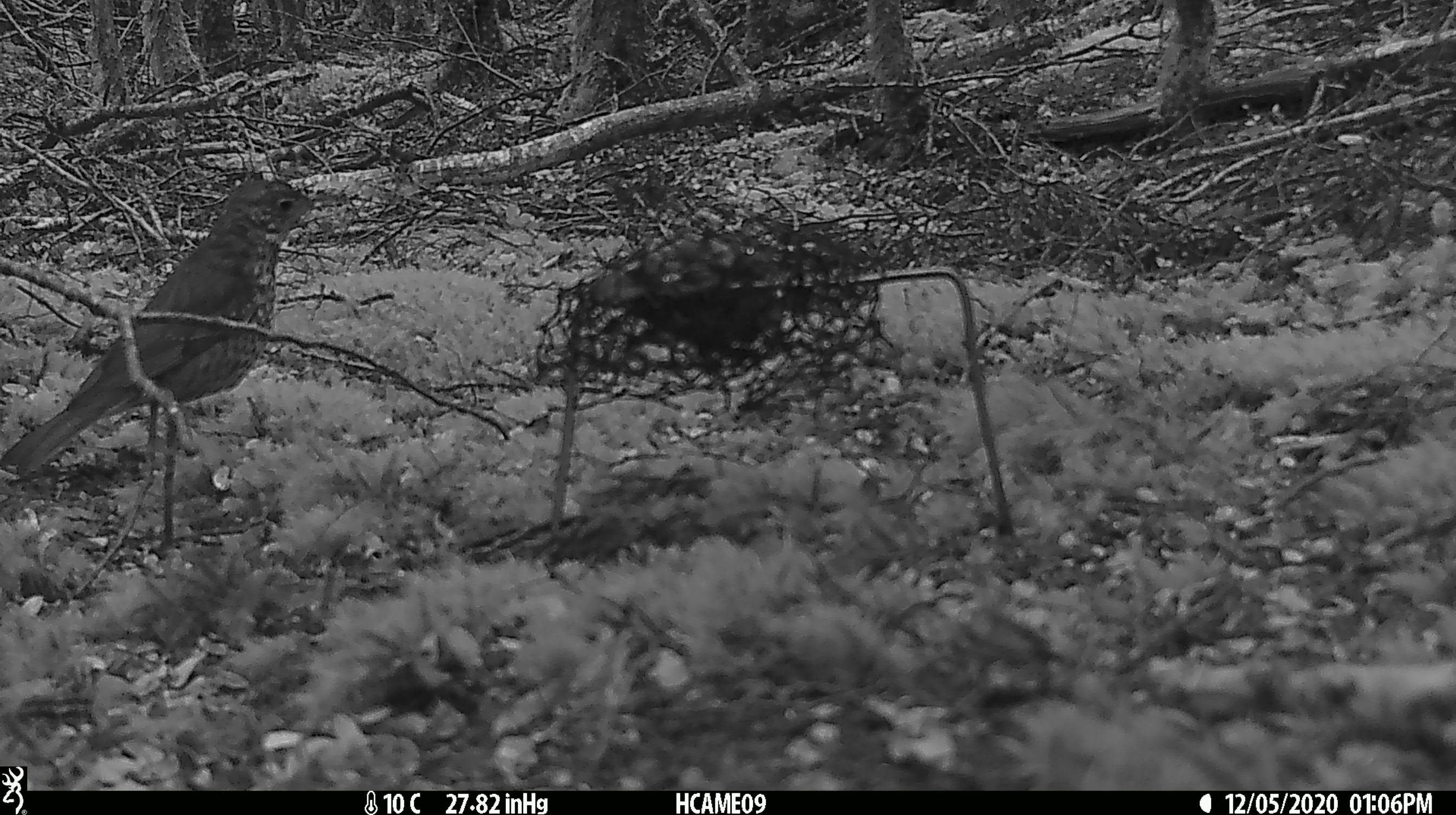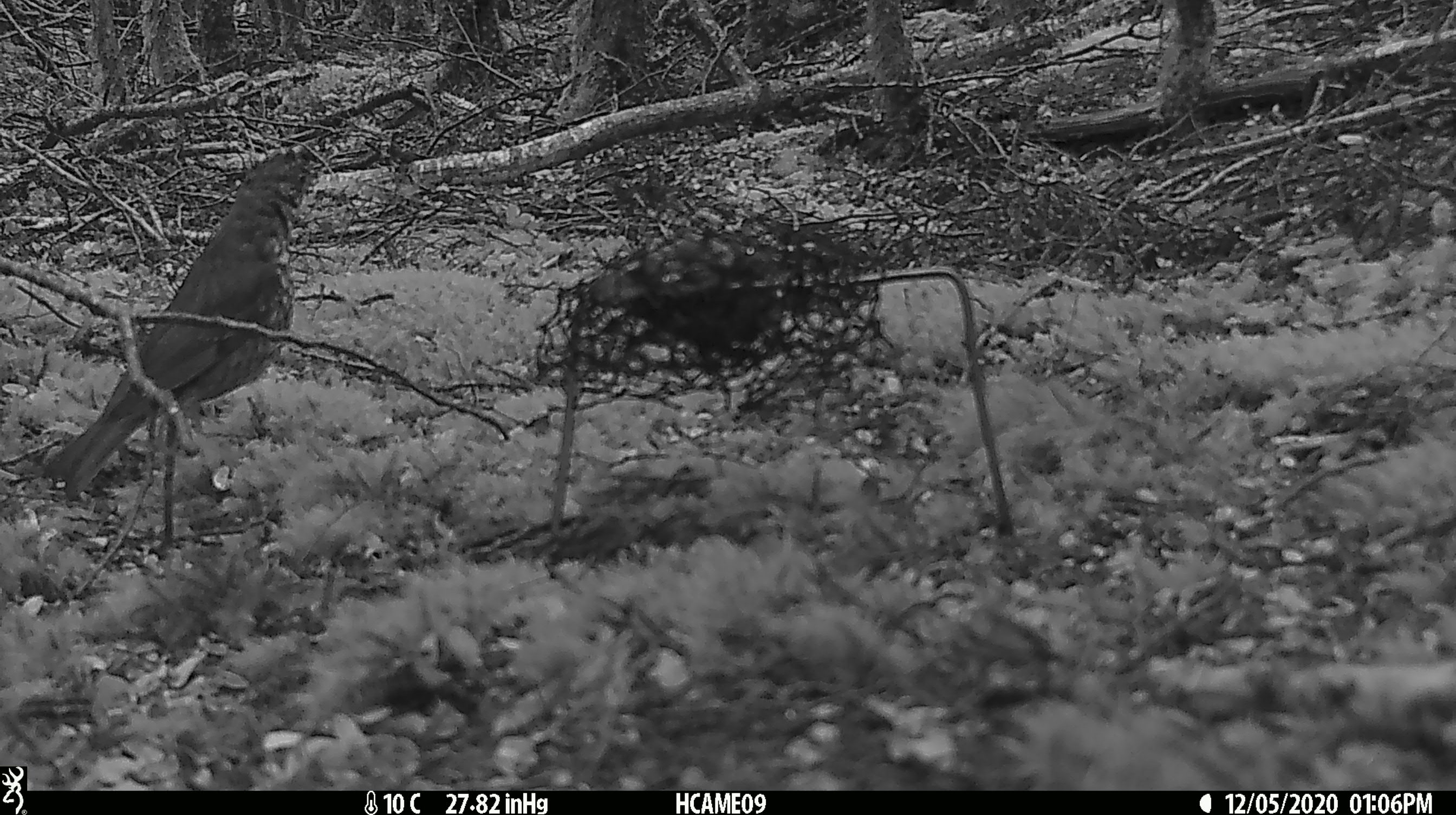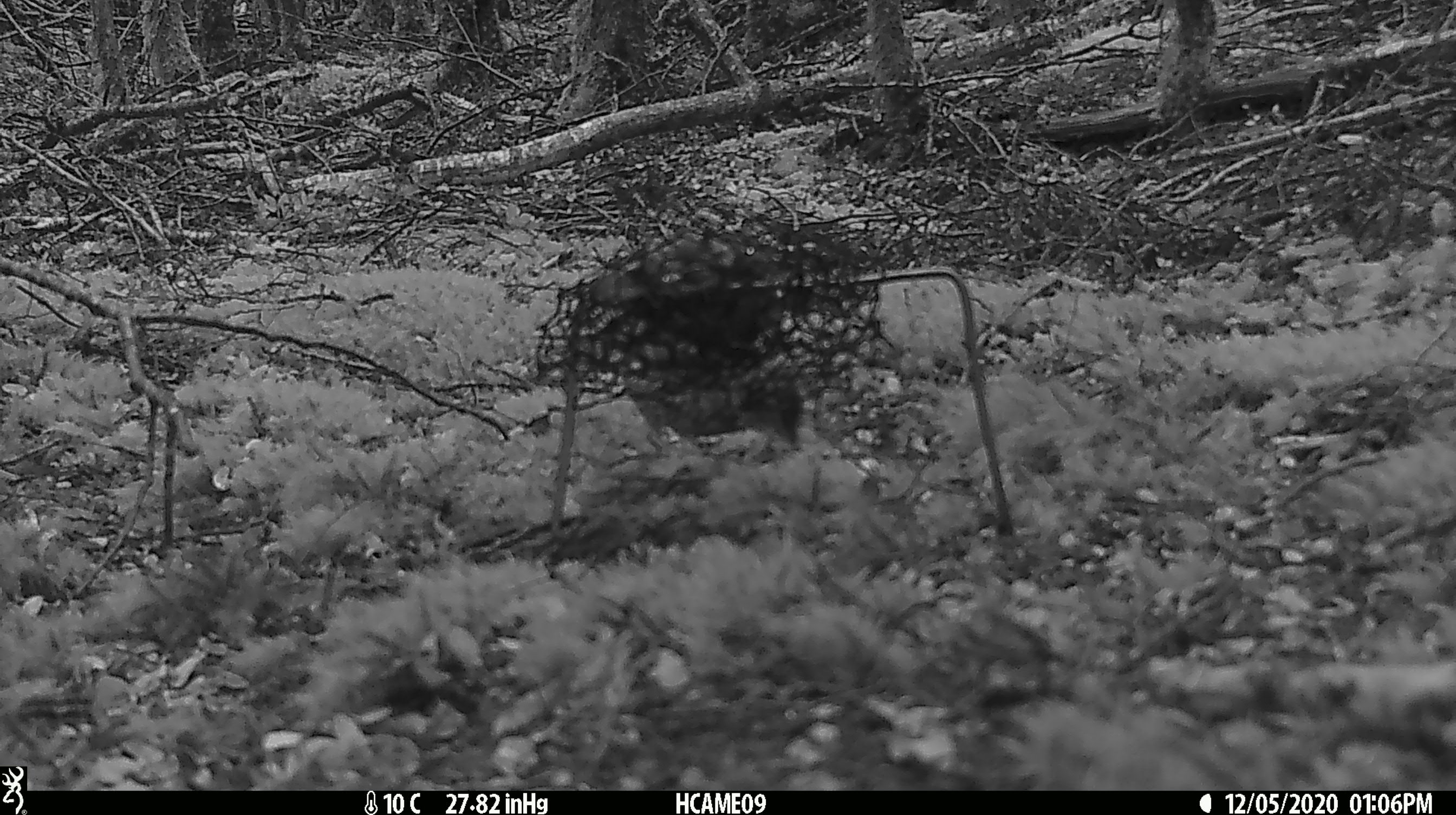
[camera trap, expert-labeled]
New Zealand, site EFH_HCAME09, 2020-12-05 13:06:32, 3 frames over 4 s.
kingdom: Animalia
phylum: Chordata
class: Aves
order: Passeriformes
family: Turdidae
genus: Turdus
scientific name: Turdus philomelos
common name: song thrush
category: thrush